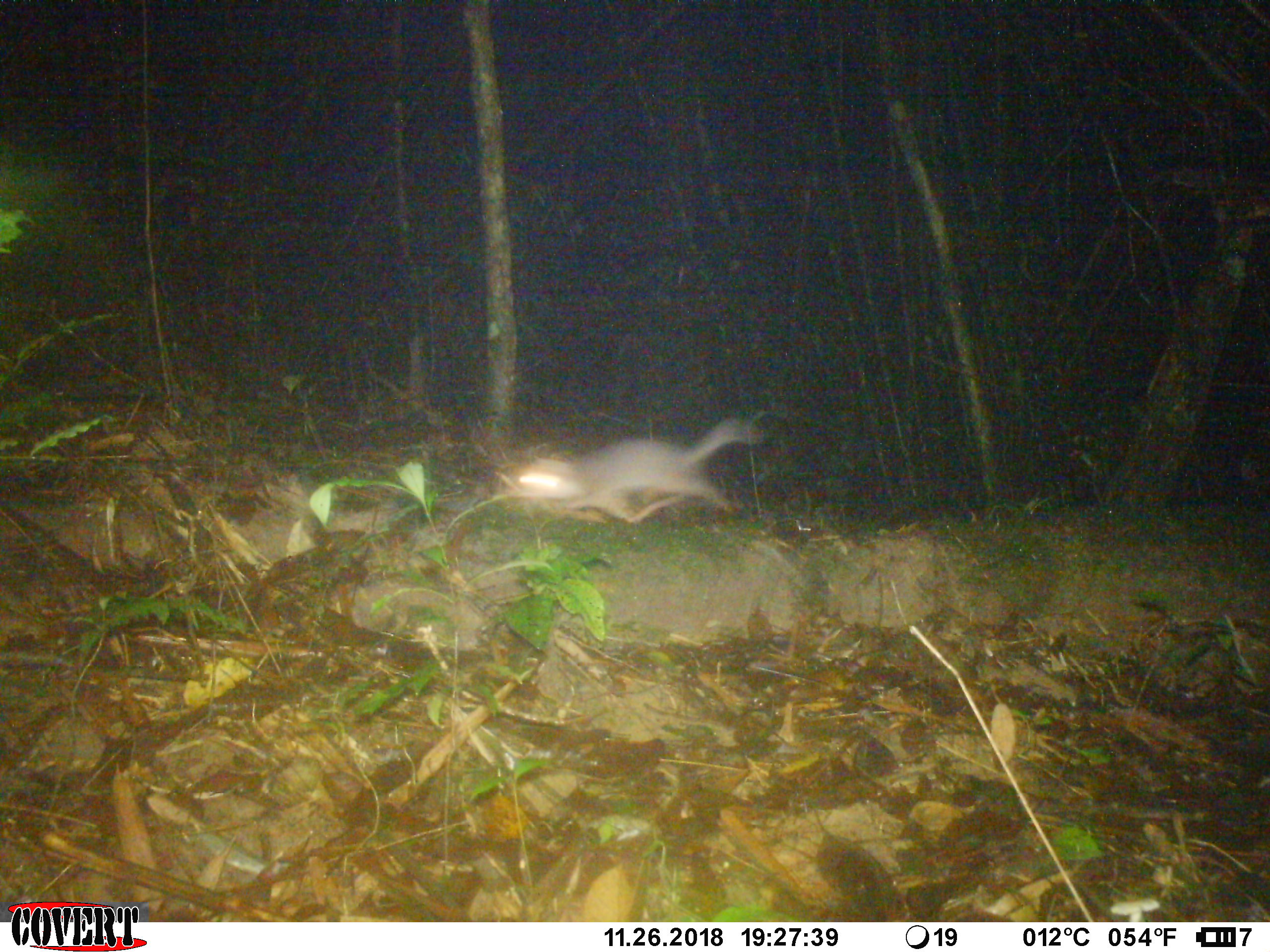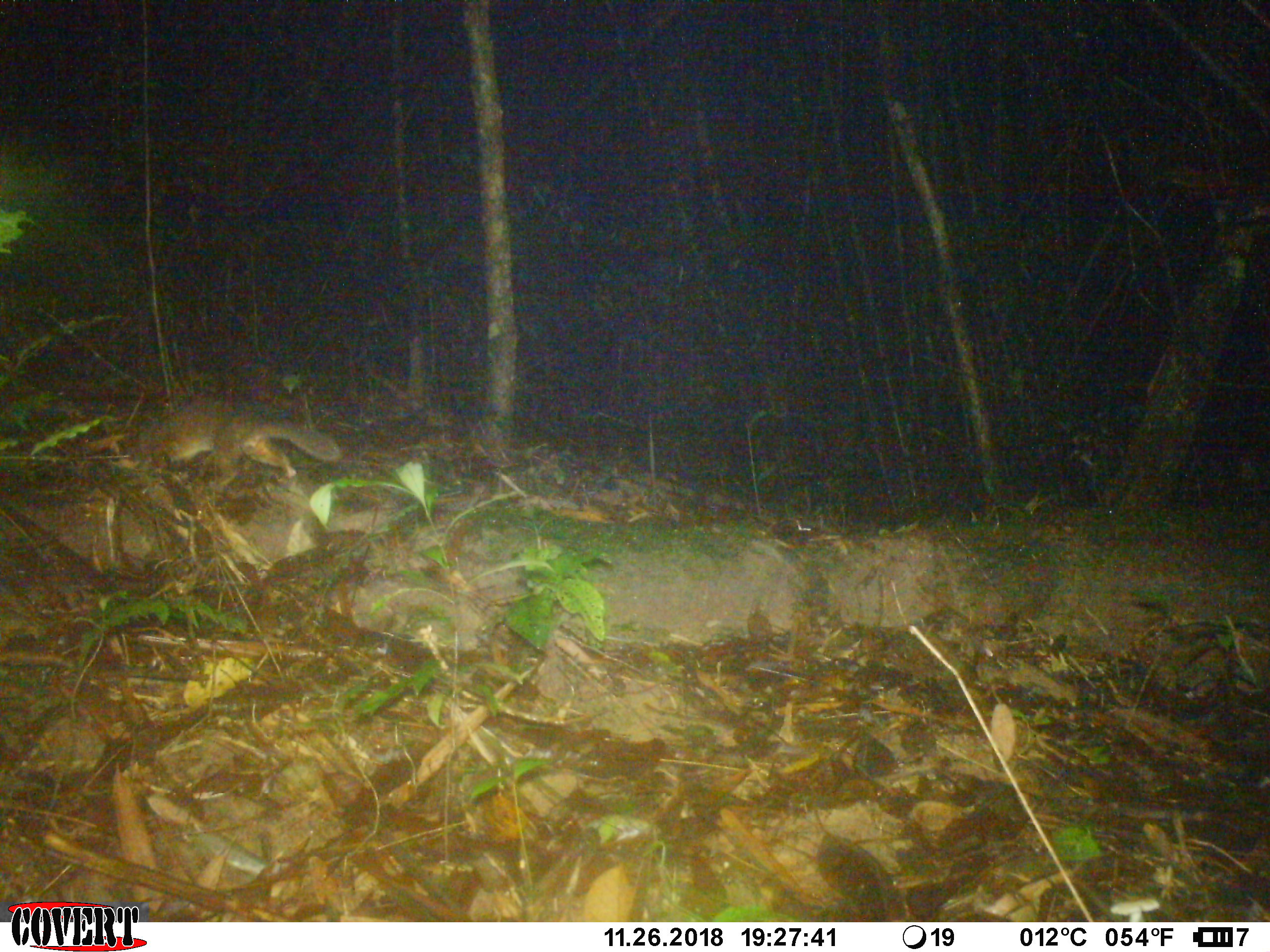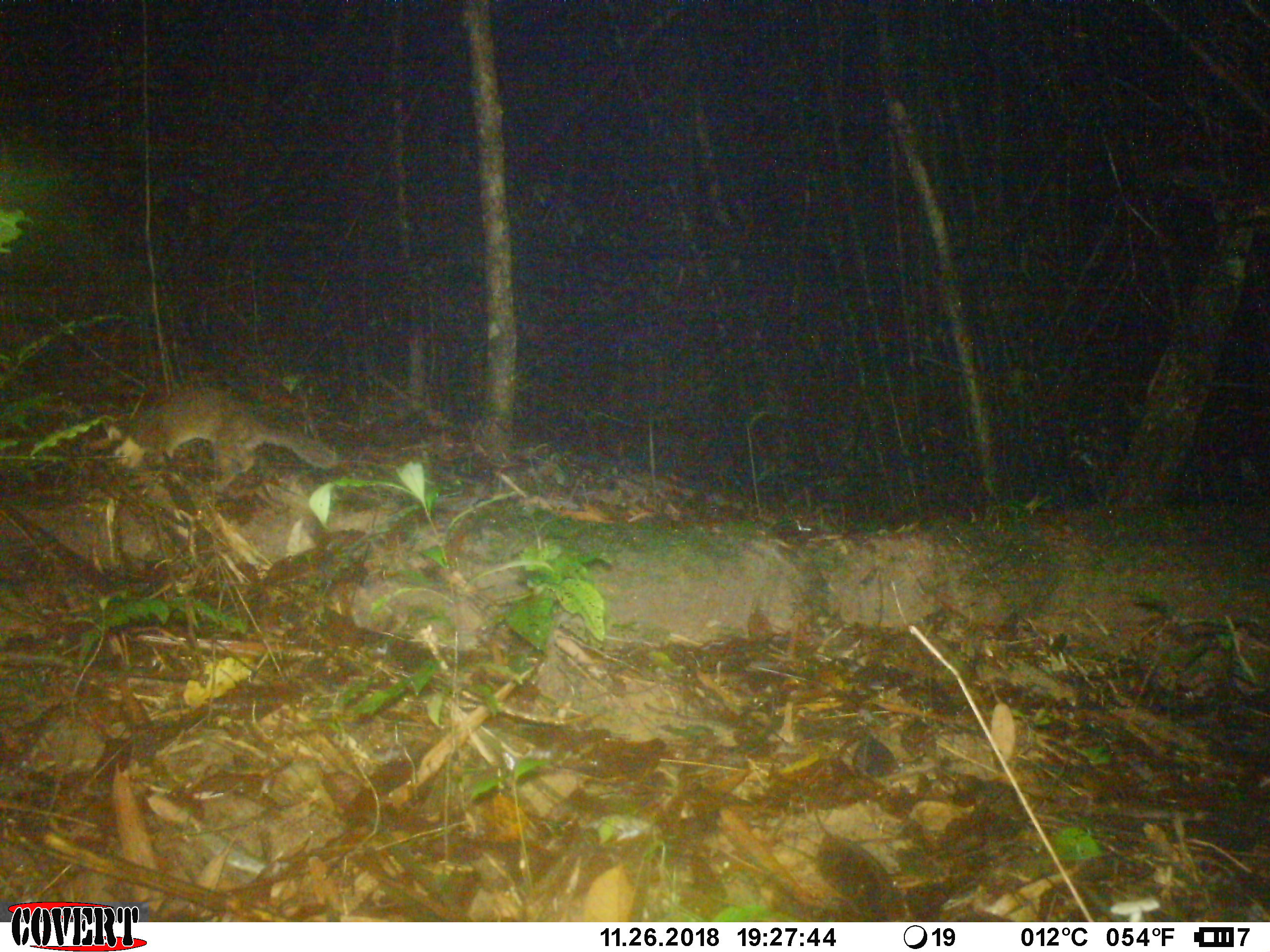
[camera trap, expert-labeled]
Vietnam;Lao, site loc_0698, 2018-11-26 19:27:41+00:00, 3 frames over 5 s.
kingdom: Animalia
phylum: Chordata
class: Mammalia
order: Carnivora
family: Mustelidae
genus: Melogale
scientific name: Melogale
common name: ferret badger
Ferret badger (Melogale). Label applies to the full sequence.